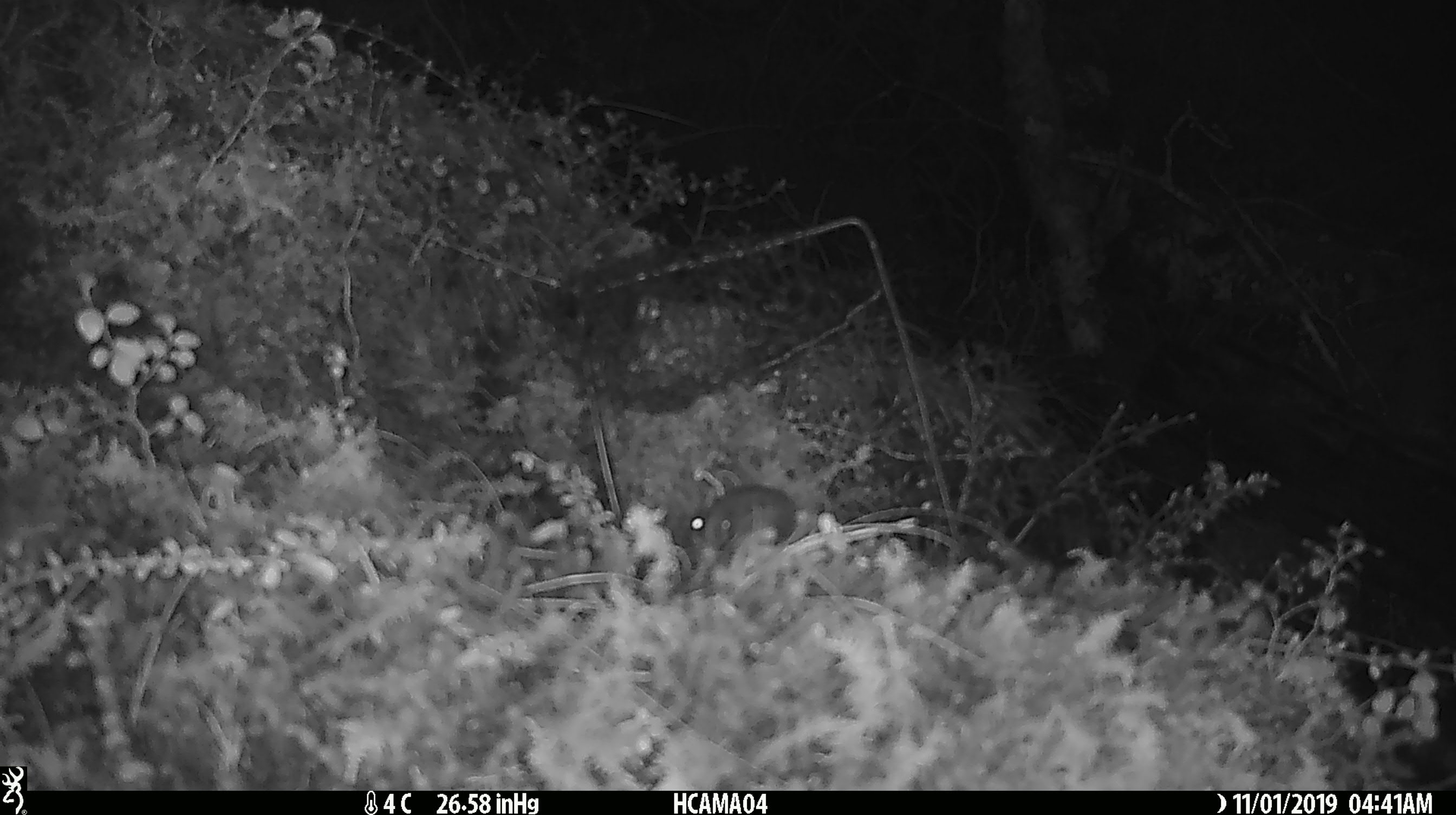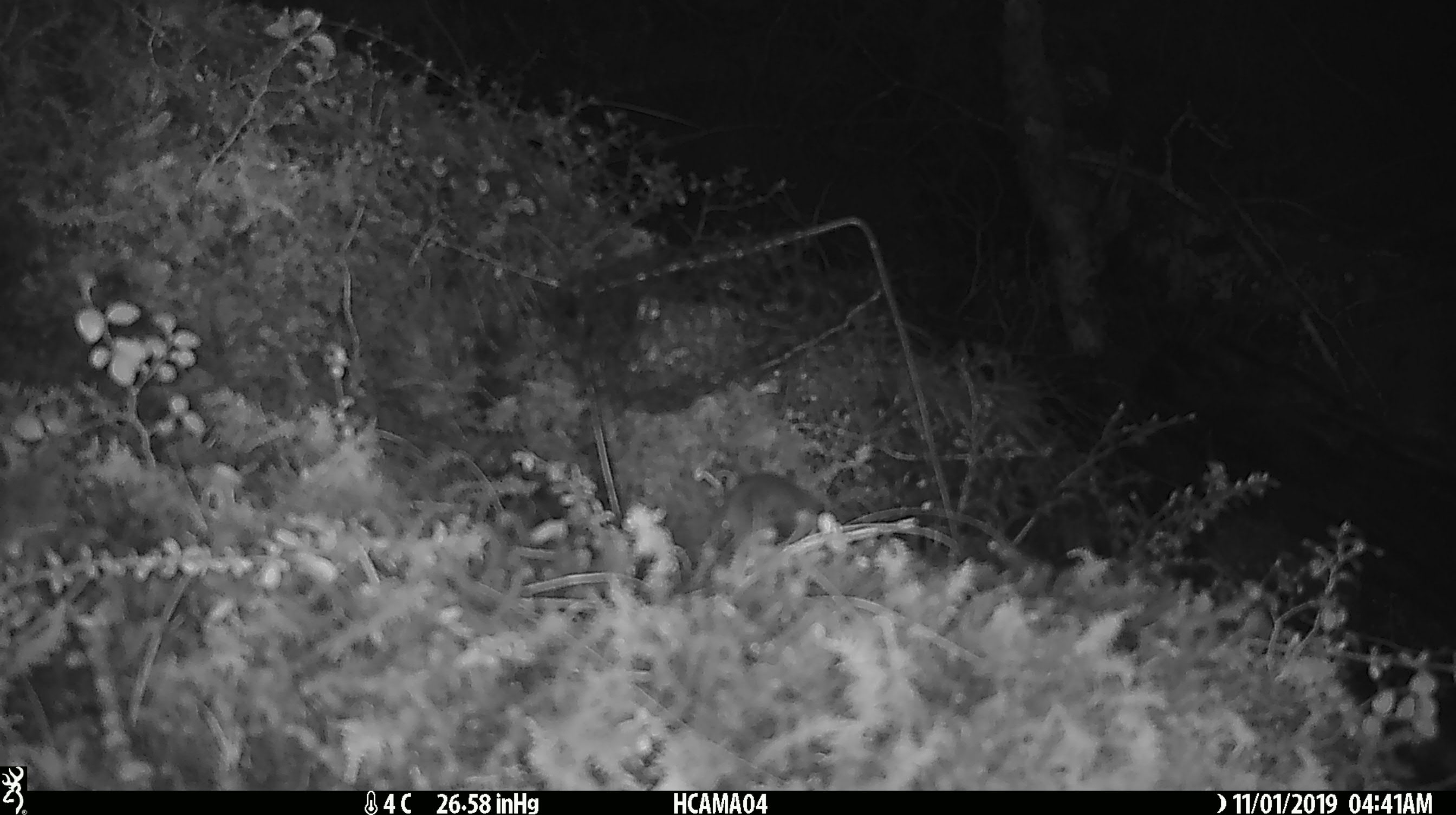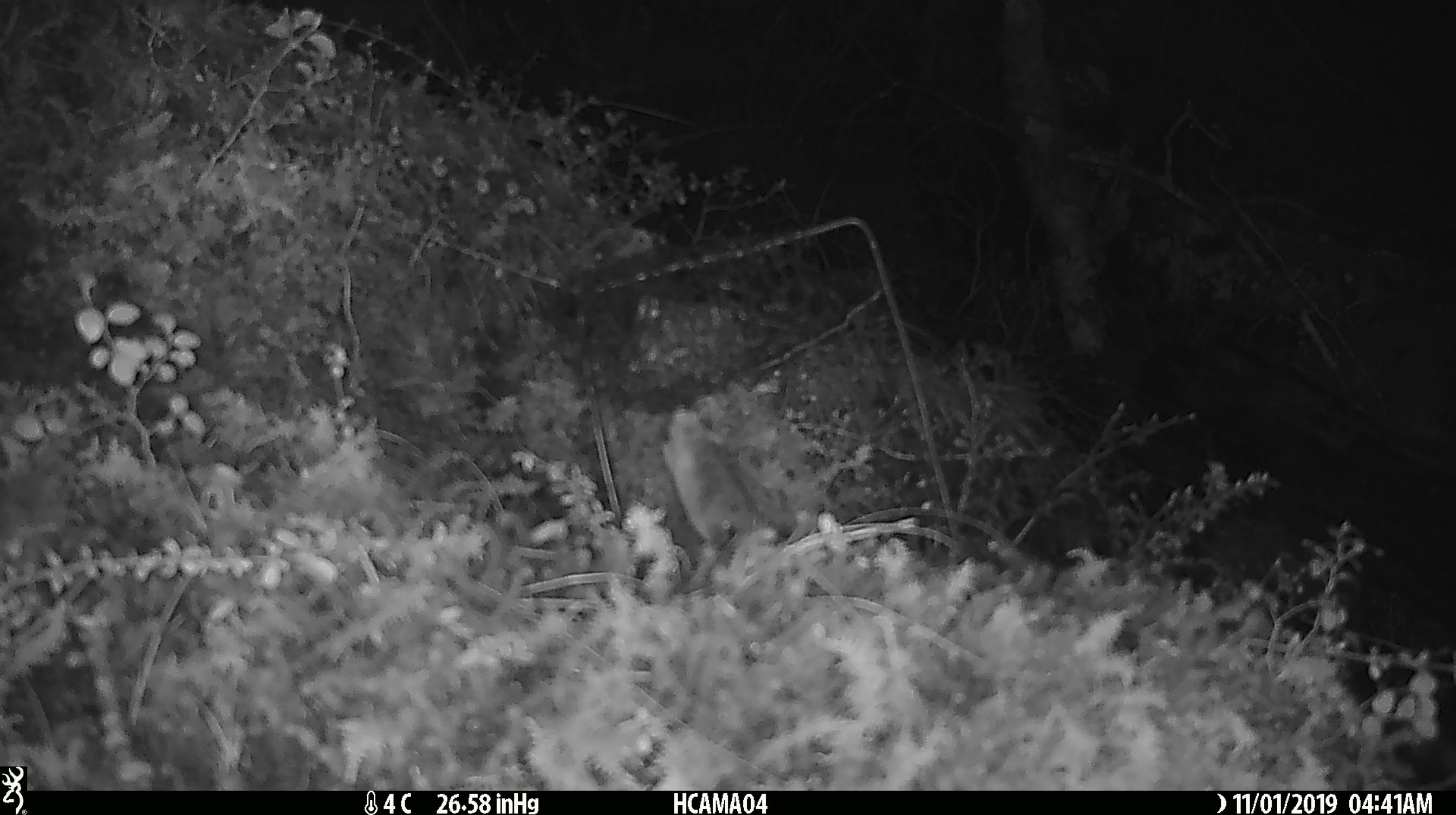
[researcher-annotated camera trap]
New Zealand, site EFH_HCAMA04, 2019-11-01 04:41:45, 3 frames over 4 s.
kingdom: Animalia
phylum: Chordata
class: Mammalia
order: Rodentia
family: Muridae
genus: Mus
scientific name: Mus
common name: mouse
Mouse (Mus).